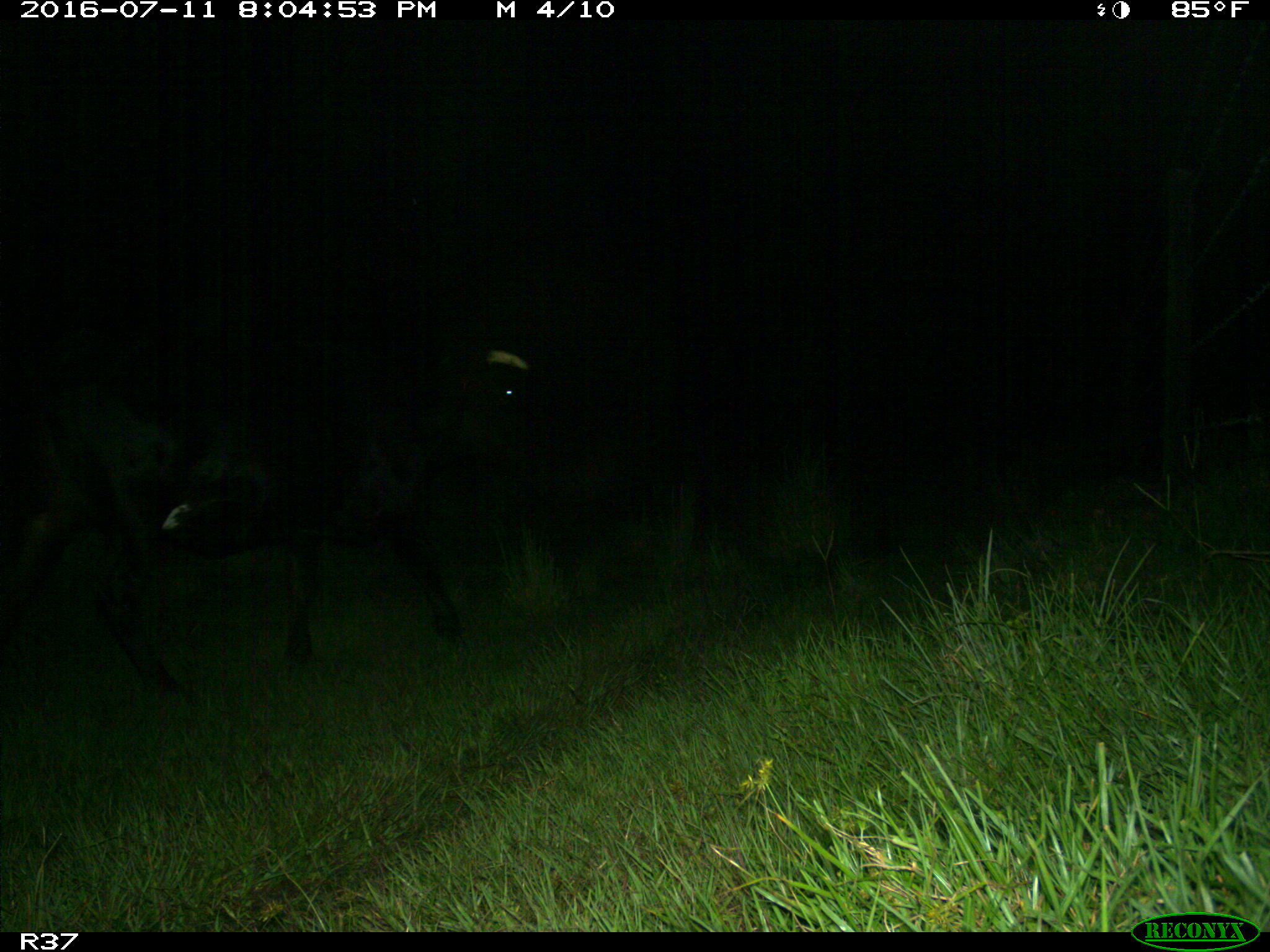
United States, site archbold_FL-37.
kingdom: Animalia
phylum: Chordata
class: Mammalia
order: Artiodactyla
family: Bovidae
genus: Bos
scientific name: Bos taurus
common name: domestic cow